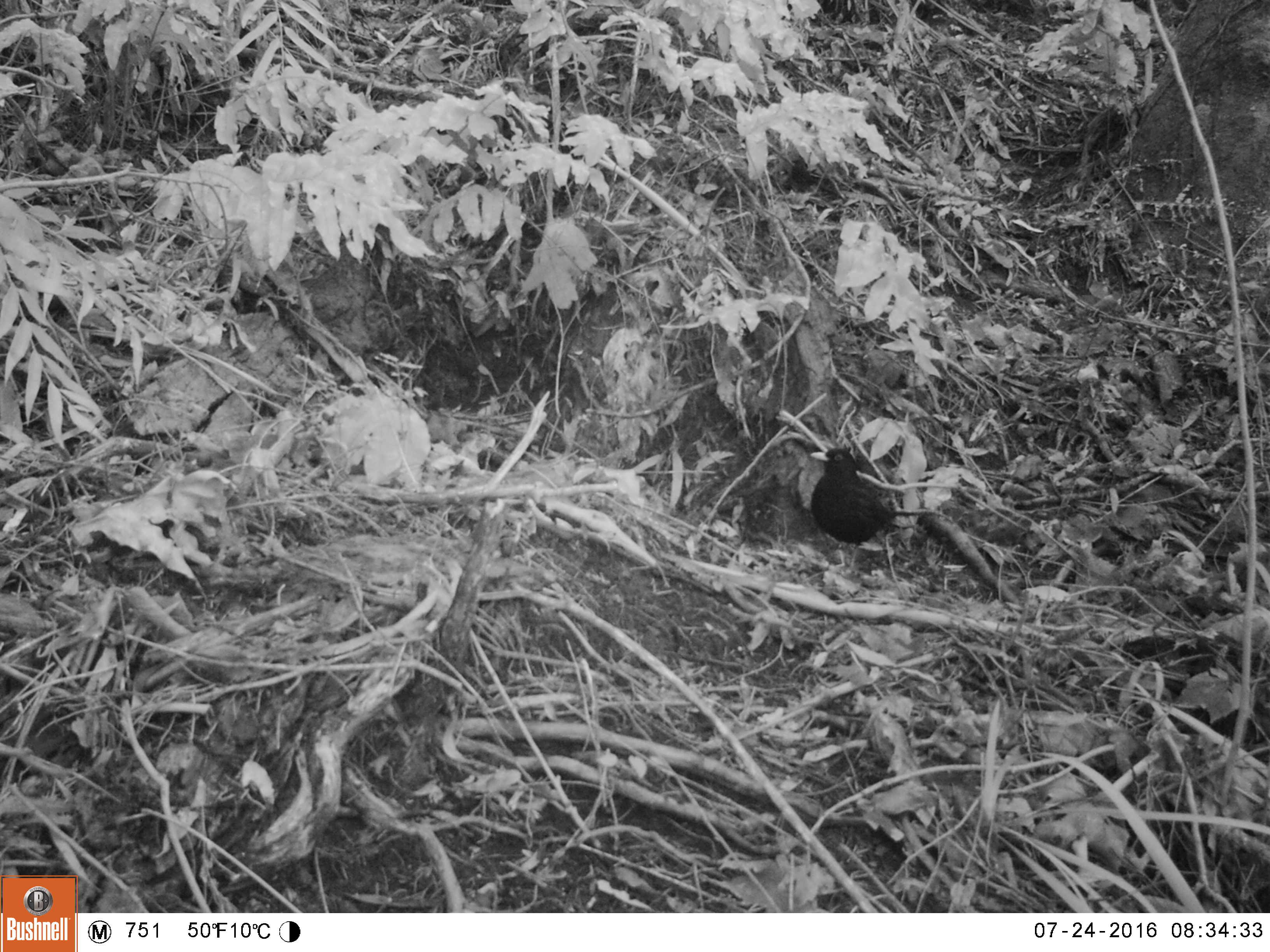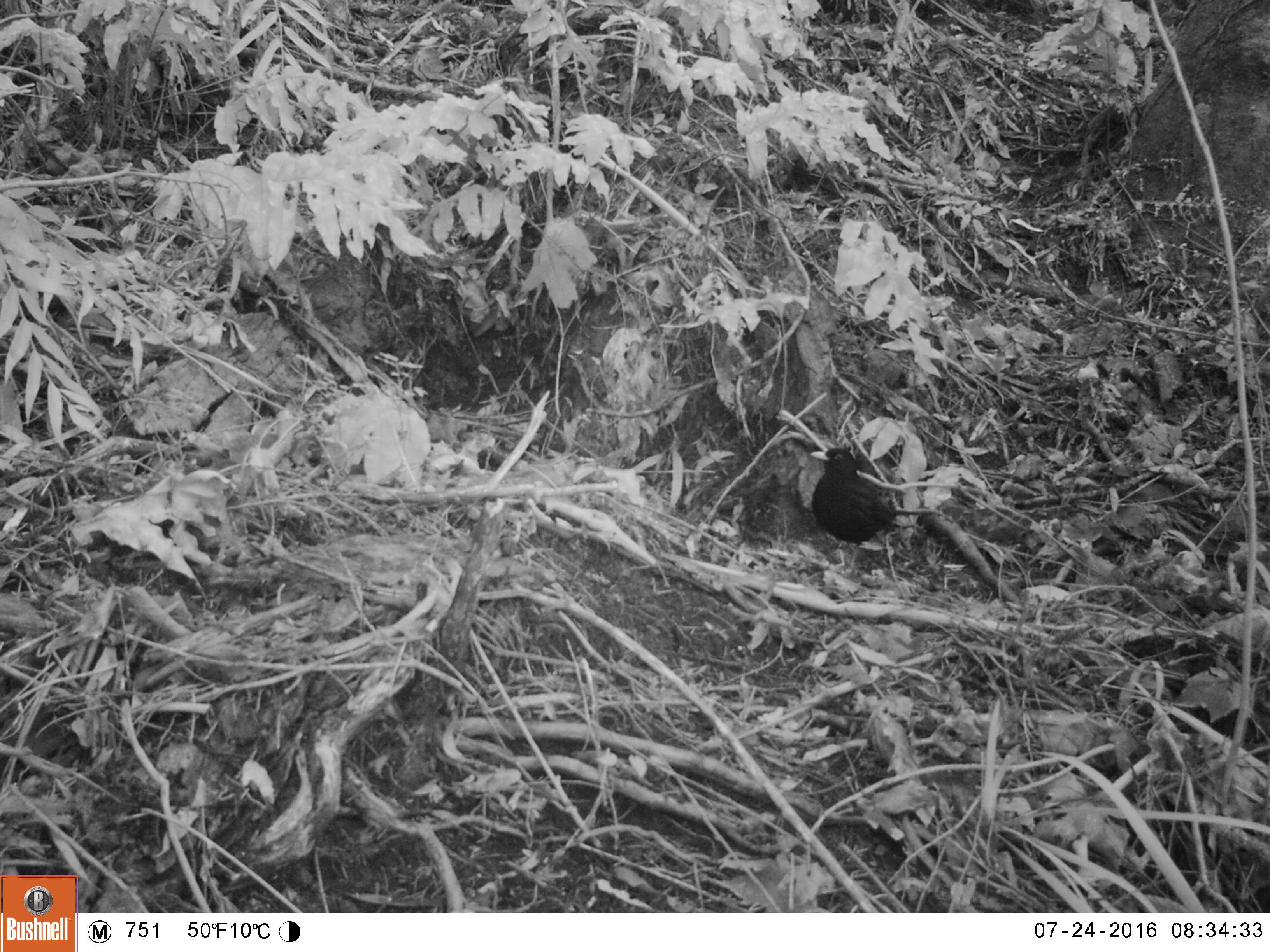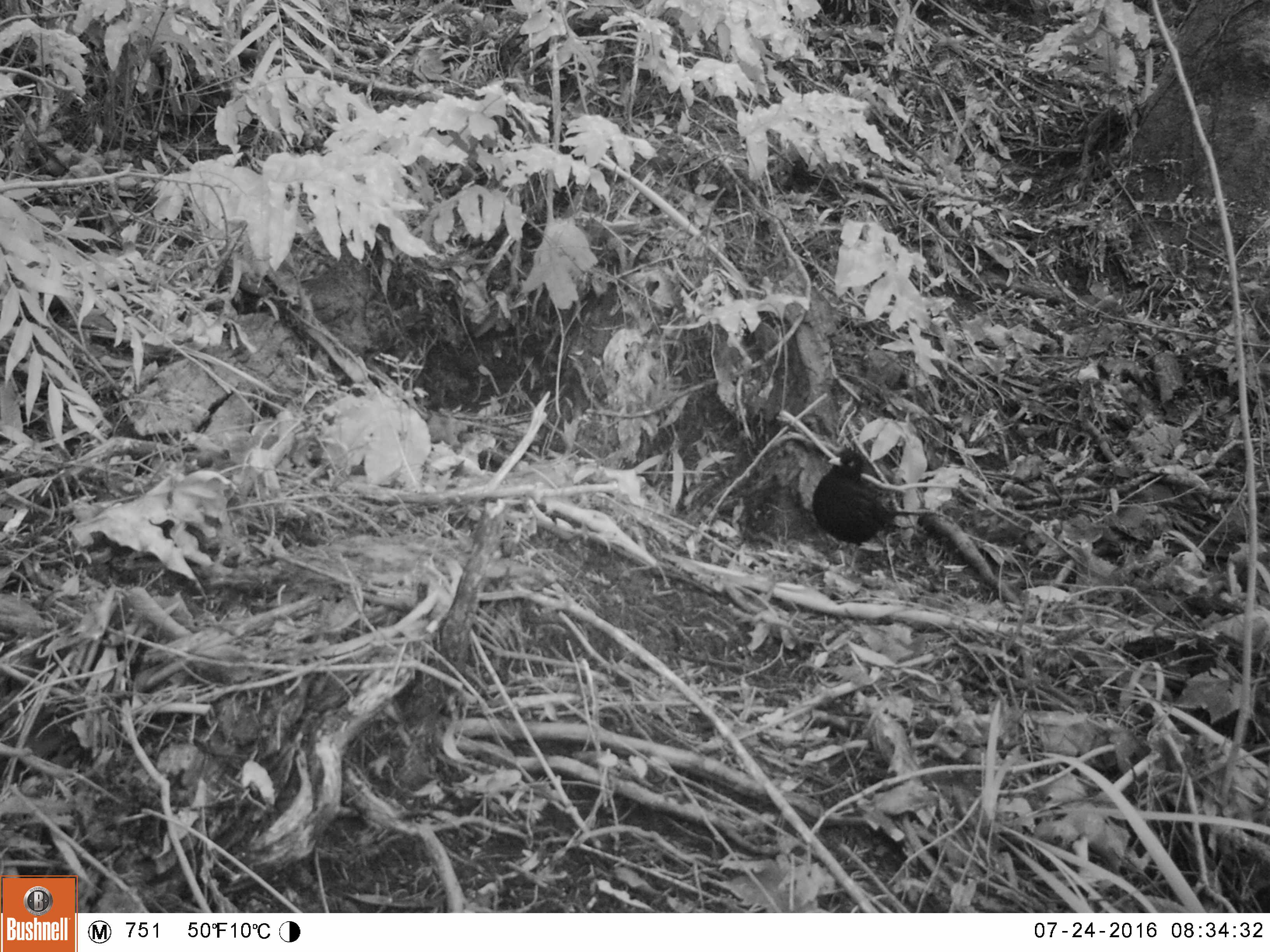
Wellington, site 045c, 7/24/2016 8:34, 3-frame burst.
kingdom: Animalia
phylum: Chordata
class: Aves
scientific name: Aves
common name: bird